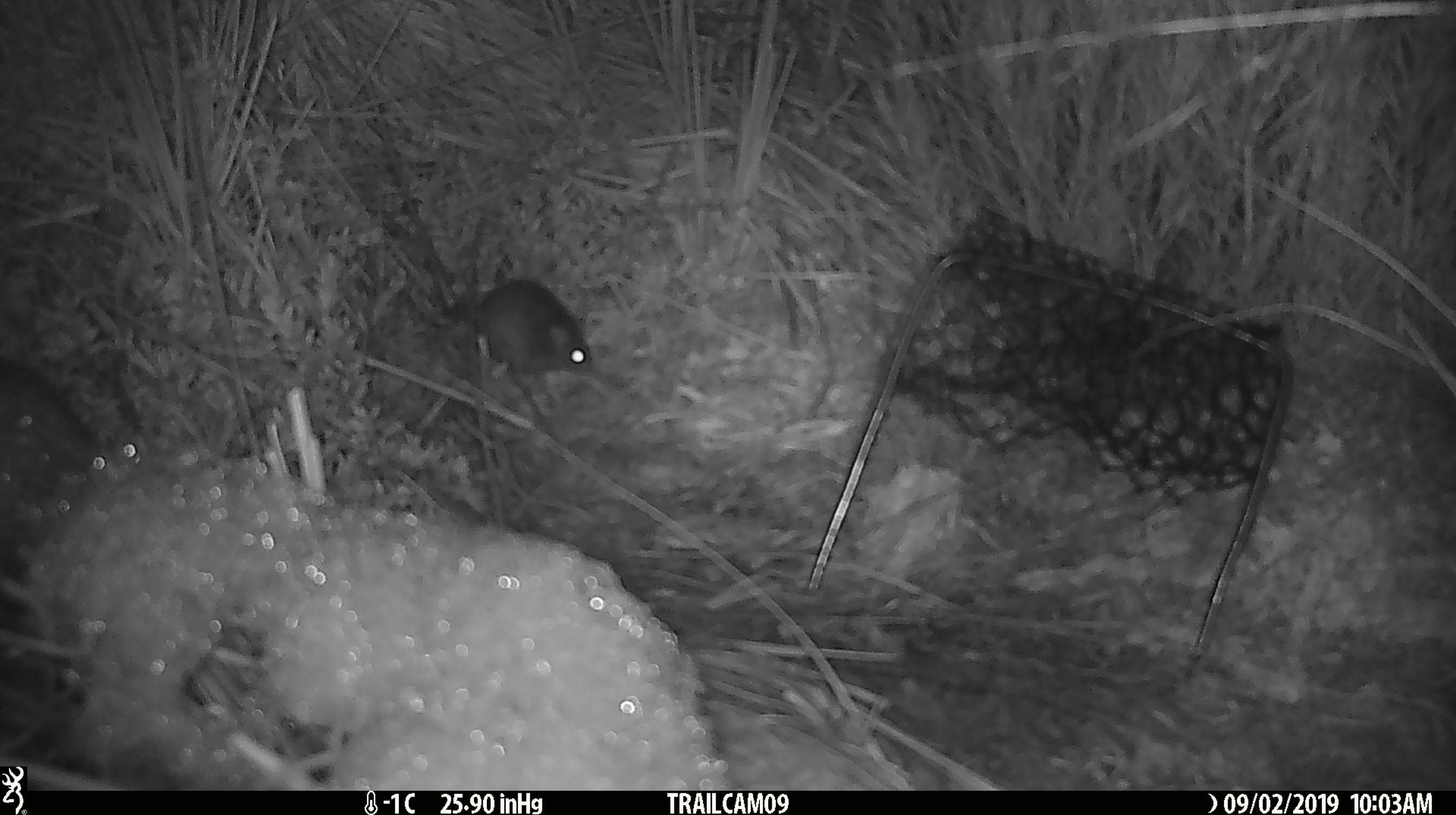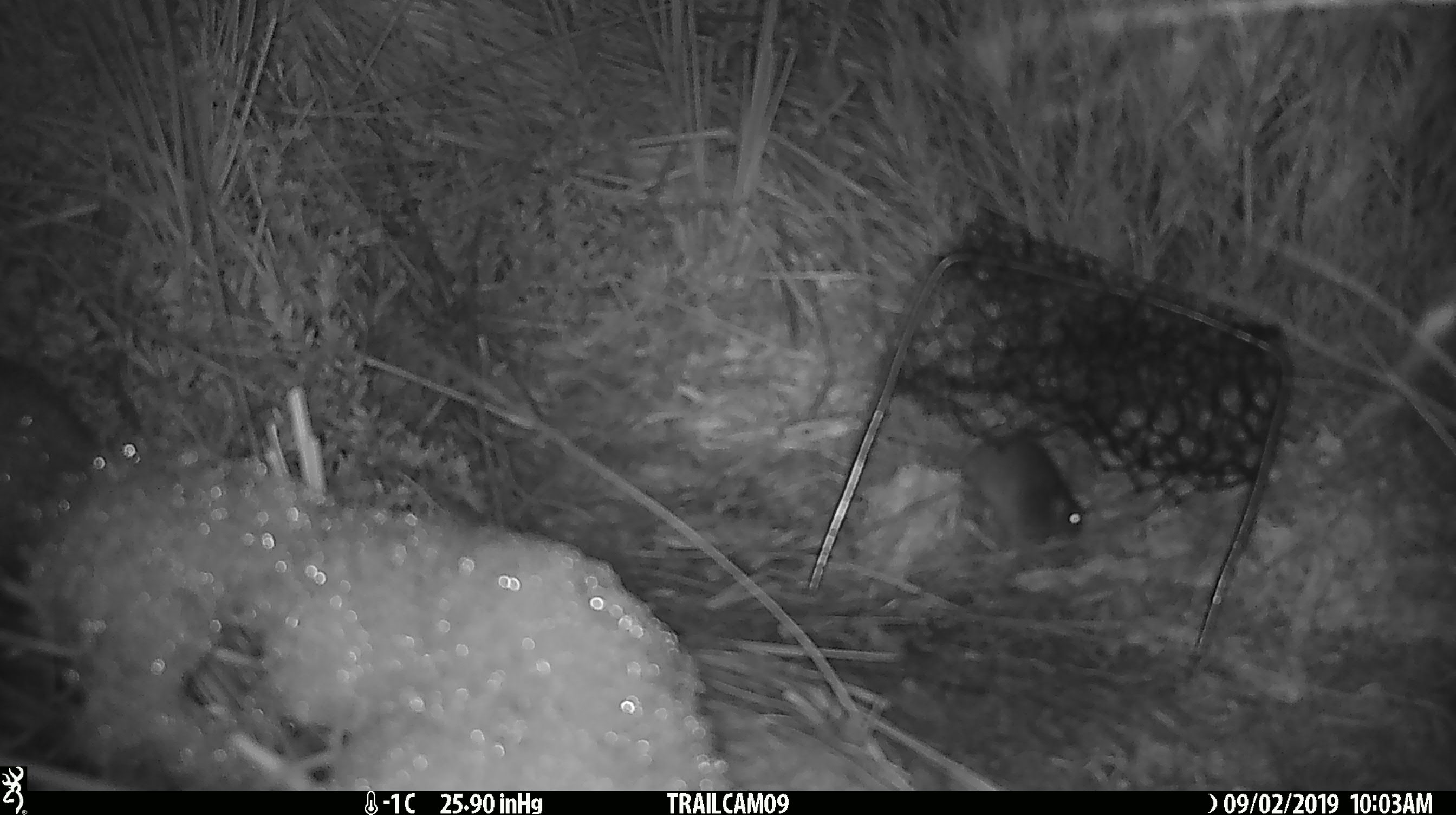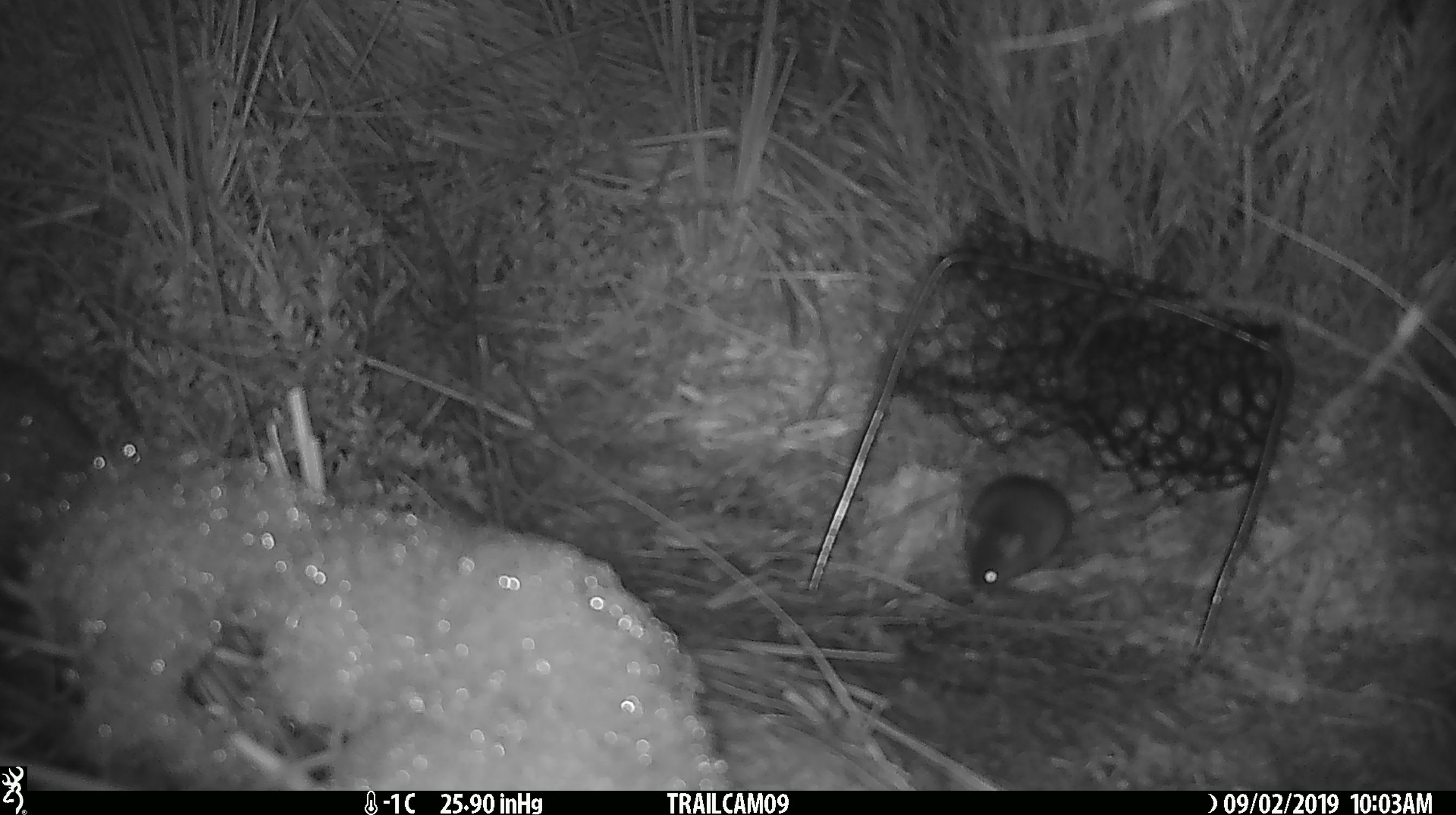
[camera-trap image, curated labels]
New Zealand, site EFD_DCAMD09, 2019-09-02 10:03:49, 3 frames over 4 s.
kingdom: Animalia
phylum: Chordata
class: Mammalia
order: Rodentia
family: Muridae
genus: Mus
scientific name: Mus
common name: mouse